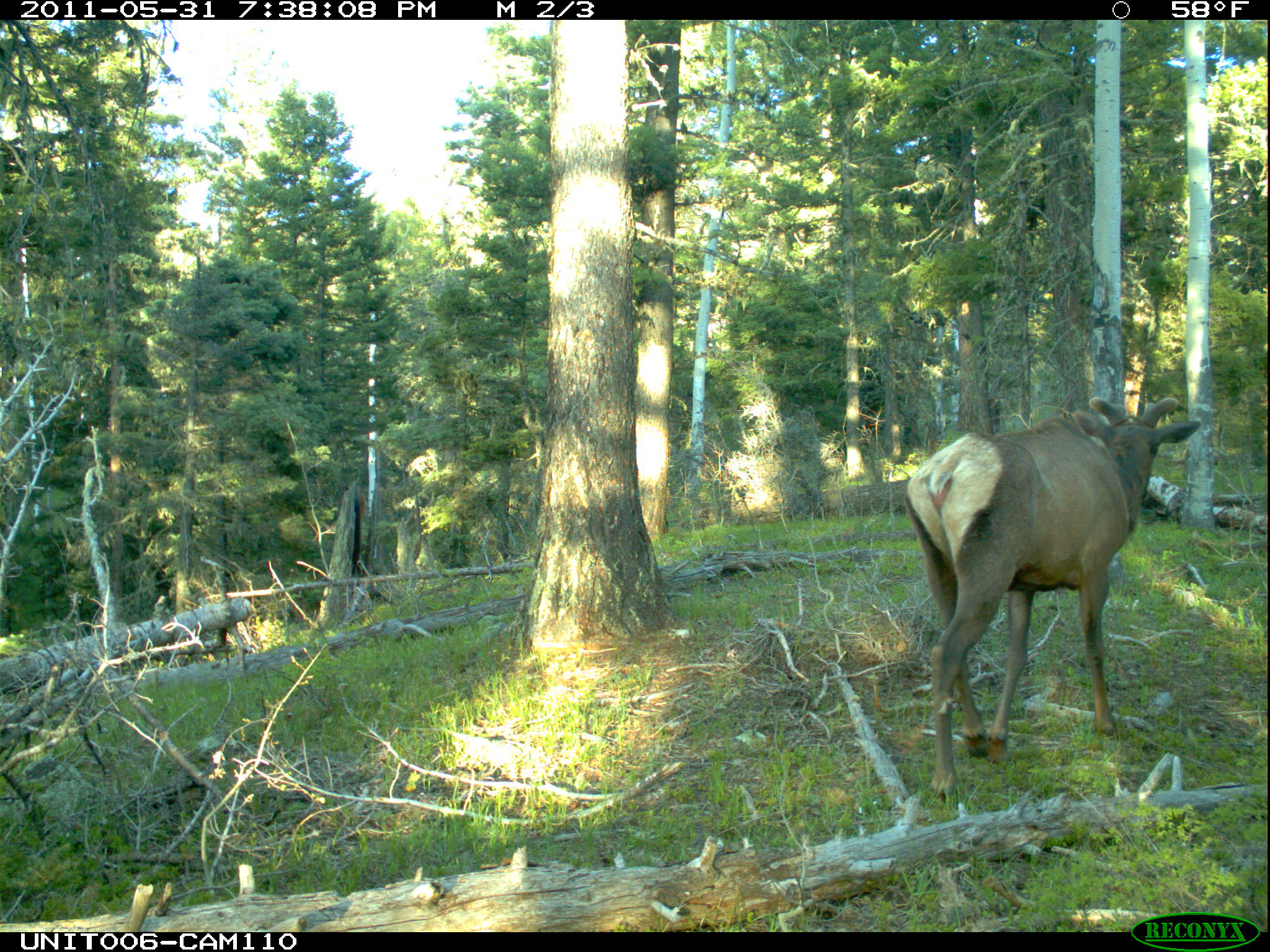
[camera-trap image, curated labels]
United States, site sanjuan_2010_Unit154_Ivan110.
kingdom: Animalia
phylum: Chordata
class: Mammalia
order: Artiodactyla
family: Cervidae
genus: Cervus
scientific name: Cervus elaphus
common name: red deer